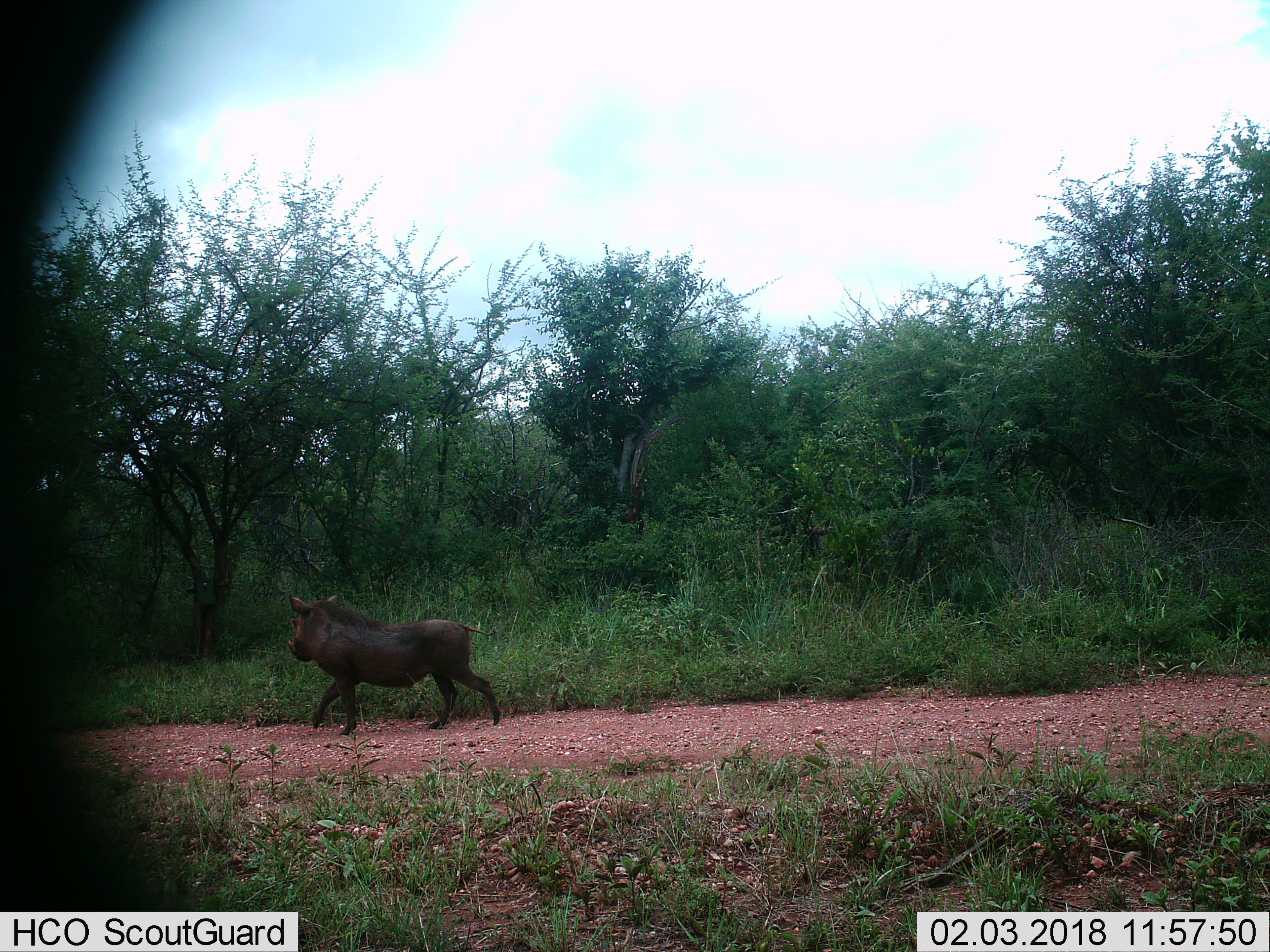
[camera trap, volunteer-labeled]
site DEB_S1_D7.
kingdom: Animalia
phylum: Chordata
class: Mammalia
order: Artiodactyla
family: Suidae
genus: Phacochoerus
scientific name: Phacochoerus africanus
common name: warthog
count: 1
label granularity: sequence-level